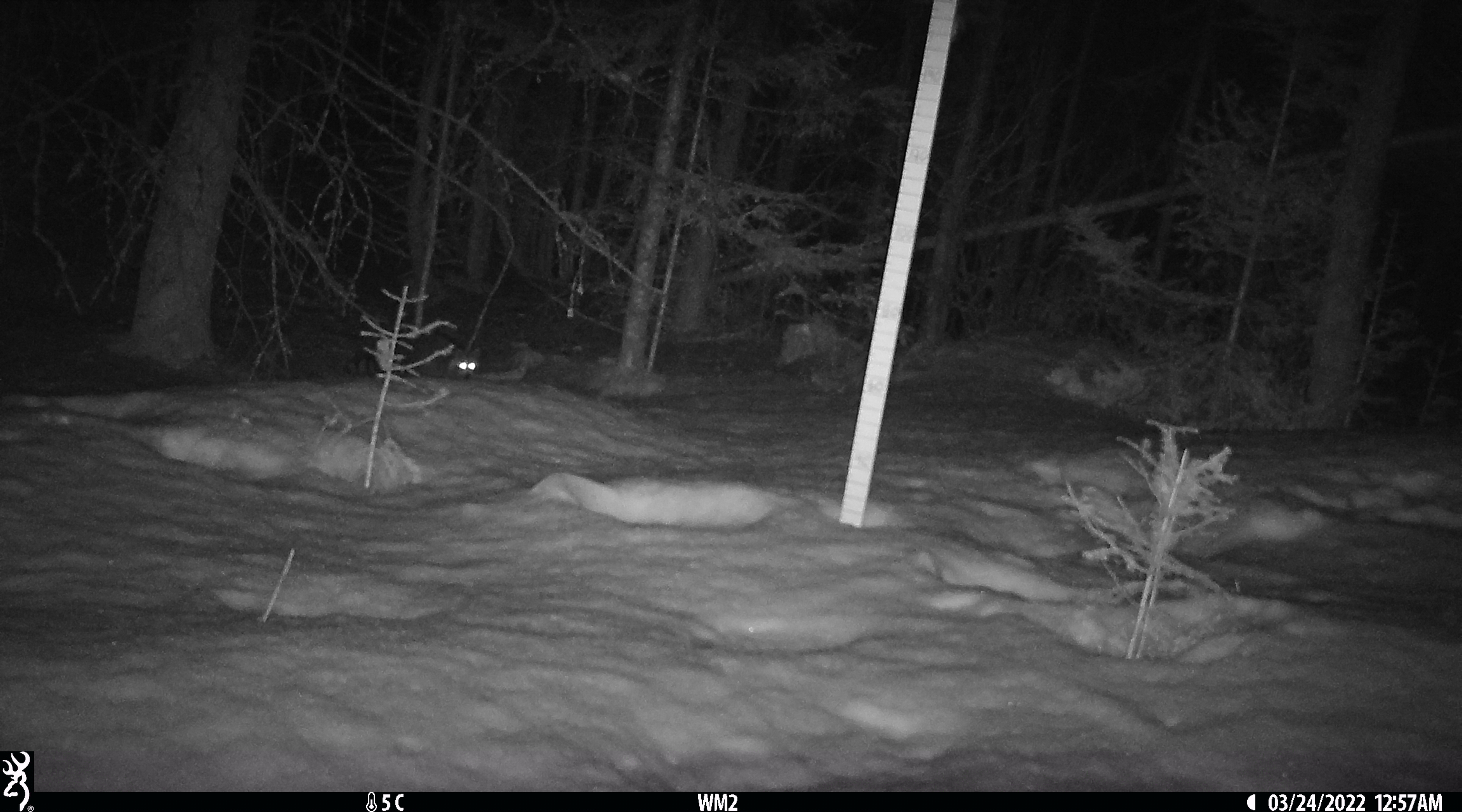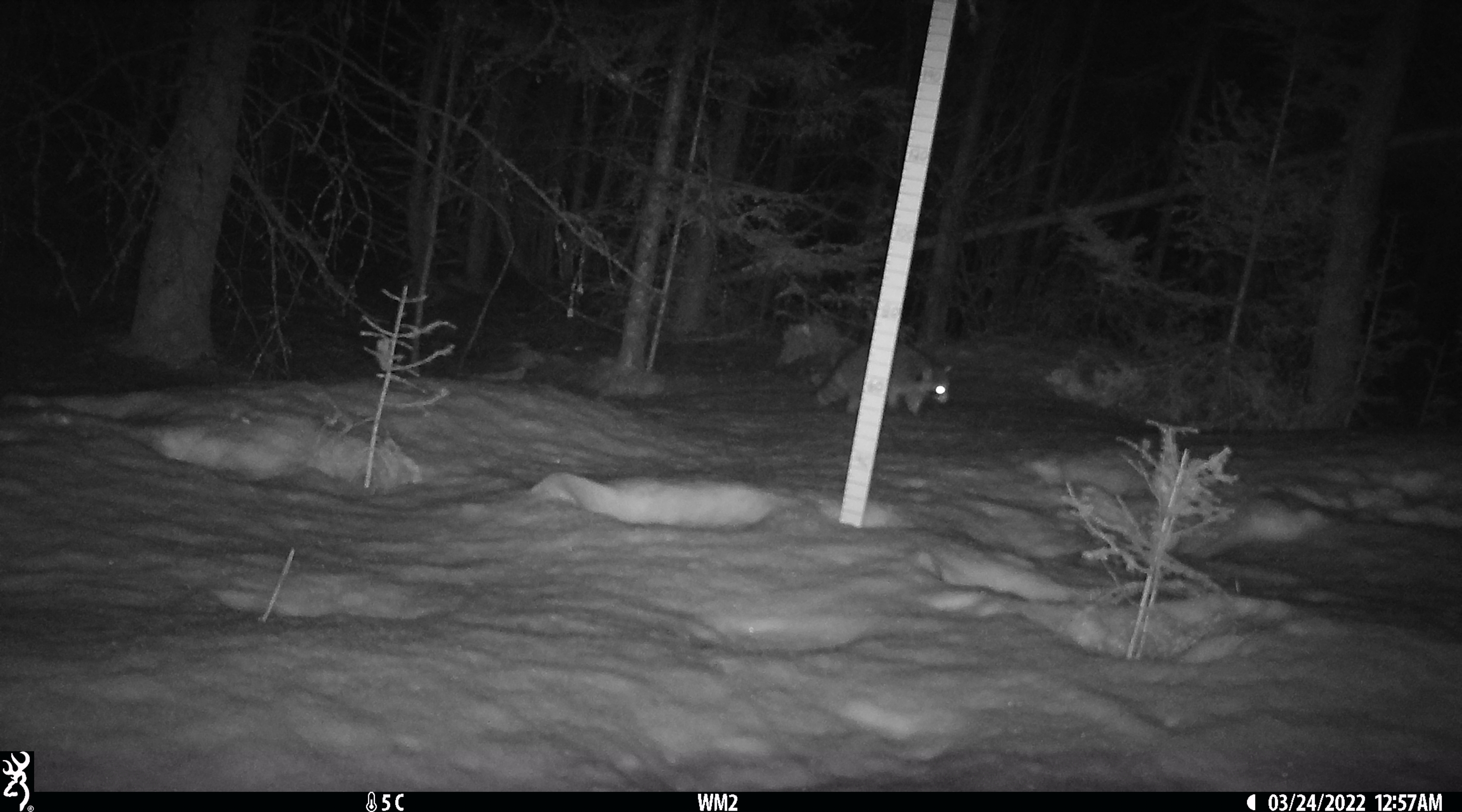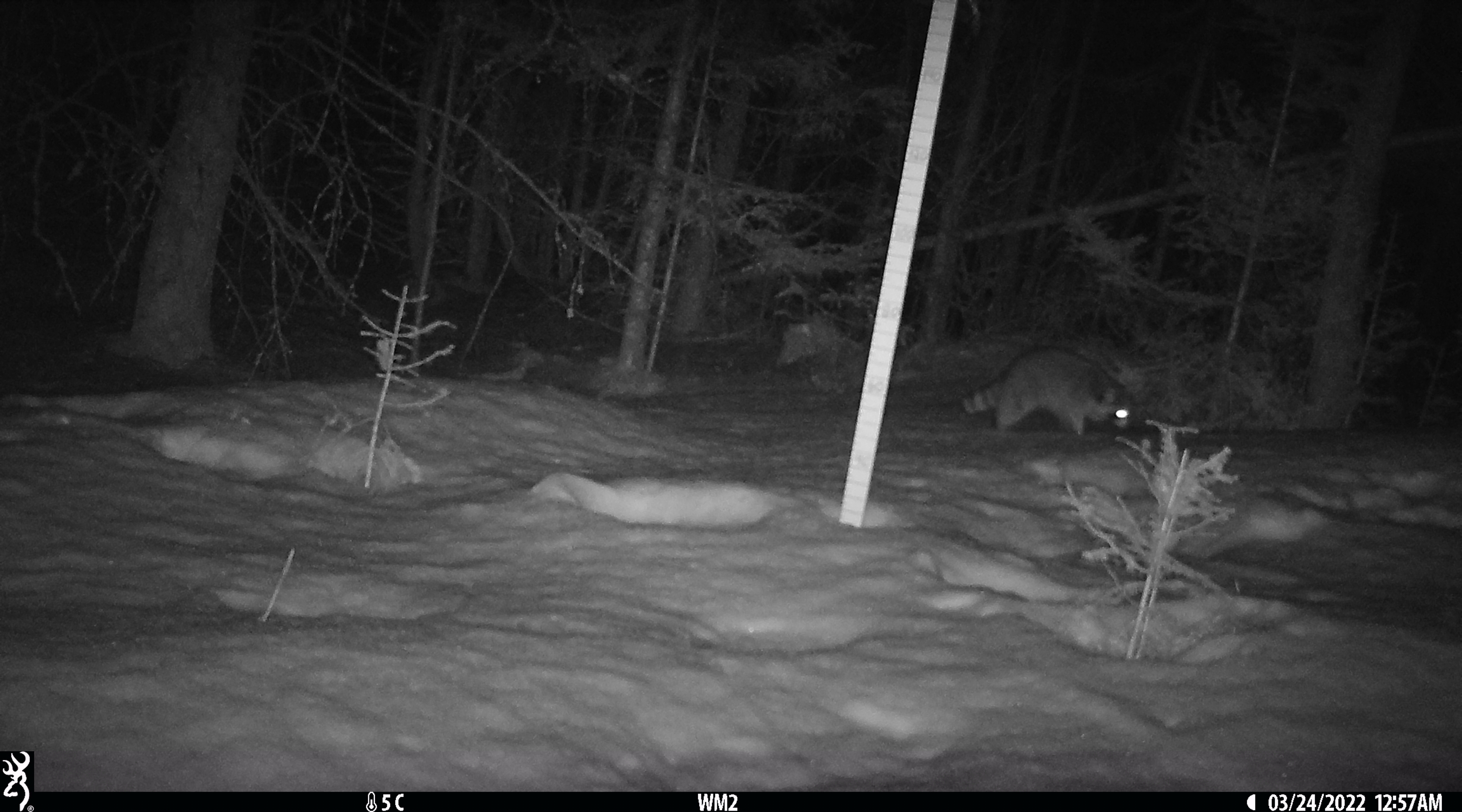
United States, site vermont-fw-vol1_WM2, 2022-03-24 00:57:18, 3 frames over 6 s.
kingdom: Animalia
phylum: Chordata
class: Mammalia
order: Carnivora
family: Procyonidae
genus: Procyon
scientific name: Procyon lotor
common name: raccoon